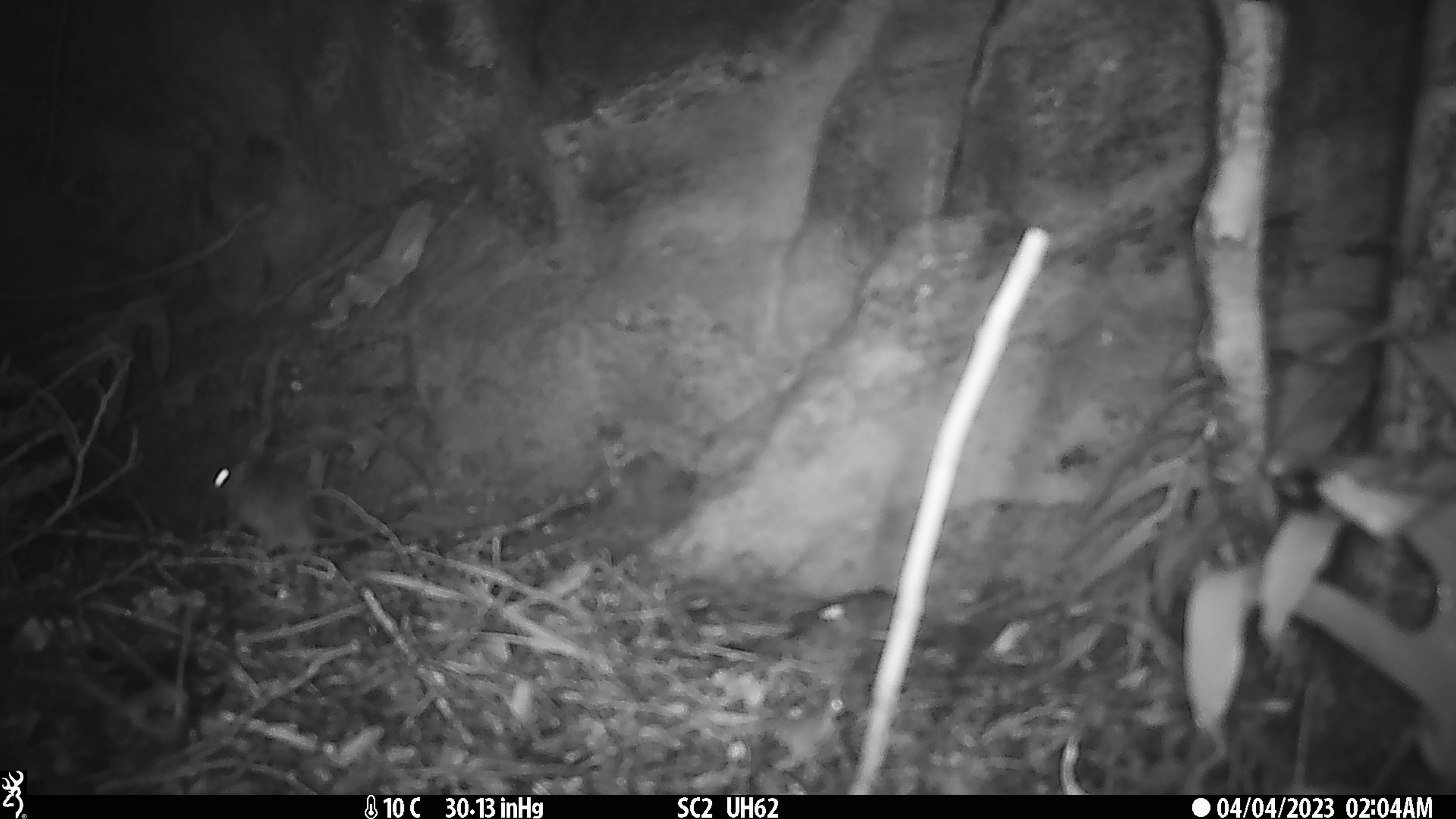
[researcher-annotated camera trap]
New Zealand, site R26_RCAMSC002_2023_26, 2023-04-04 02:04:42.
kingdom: Animalia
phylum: Chordata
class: Mammalia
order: Rodentia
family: Muridae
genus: Mus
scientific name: Mus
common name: mouse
Mouse (Mus).